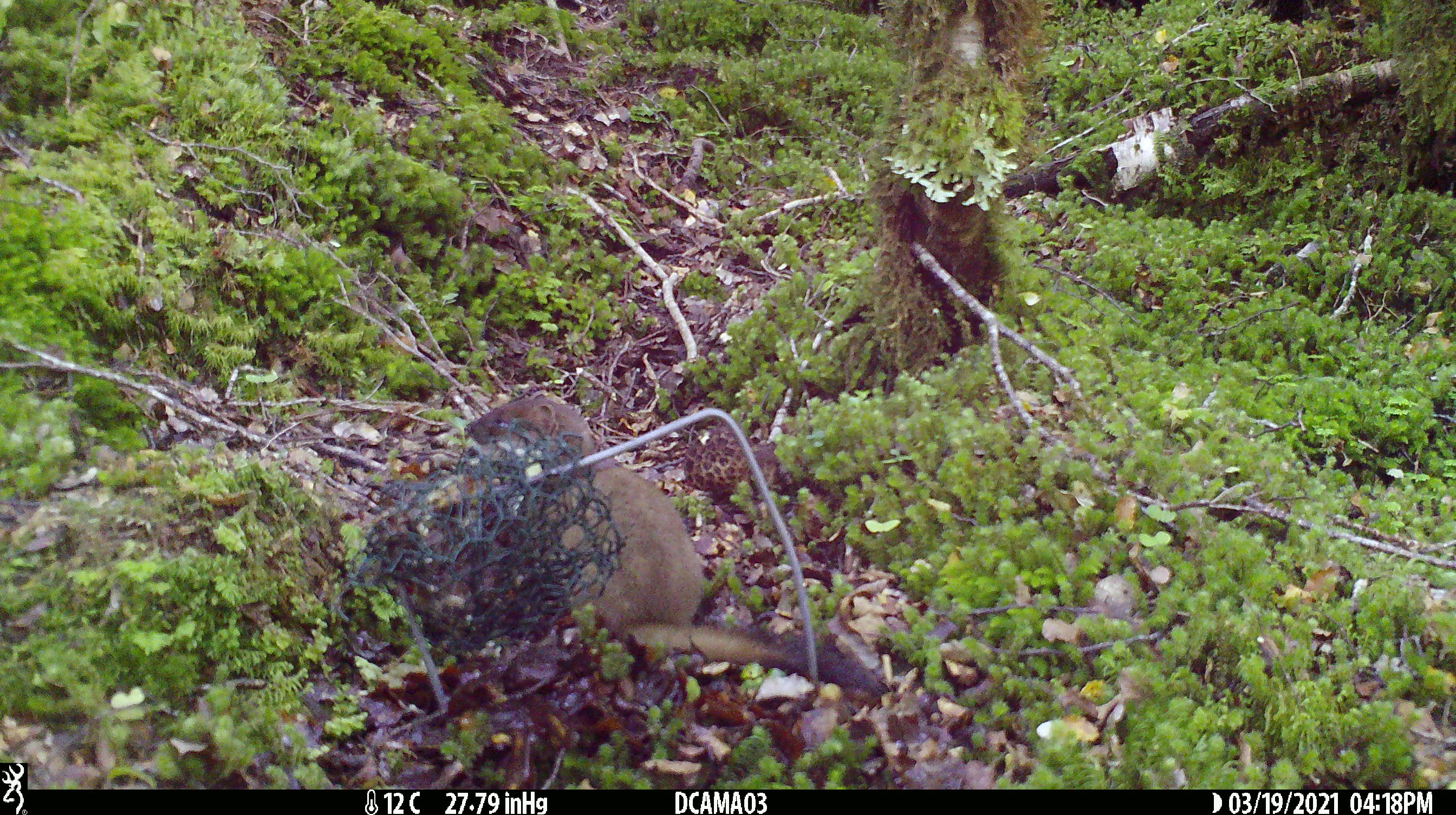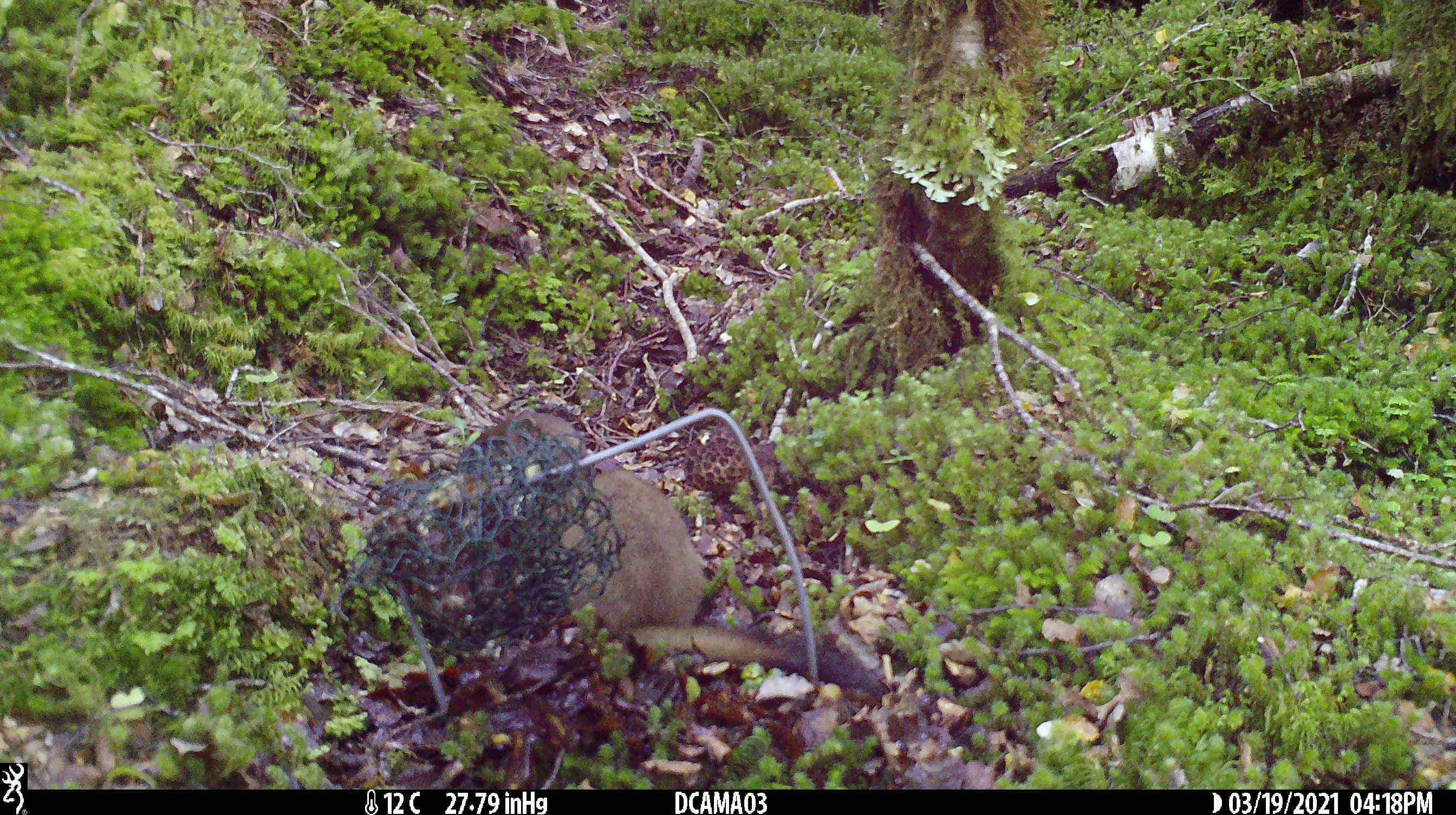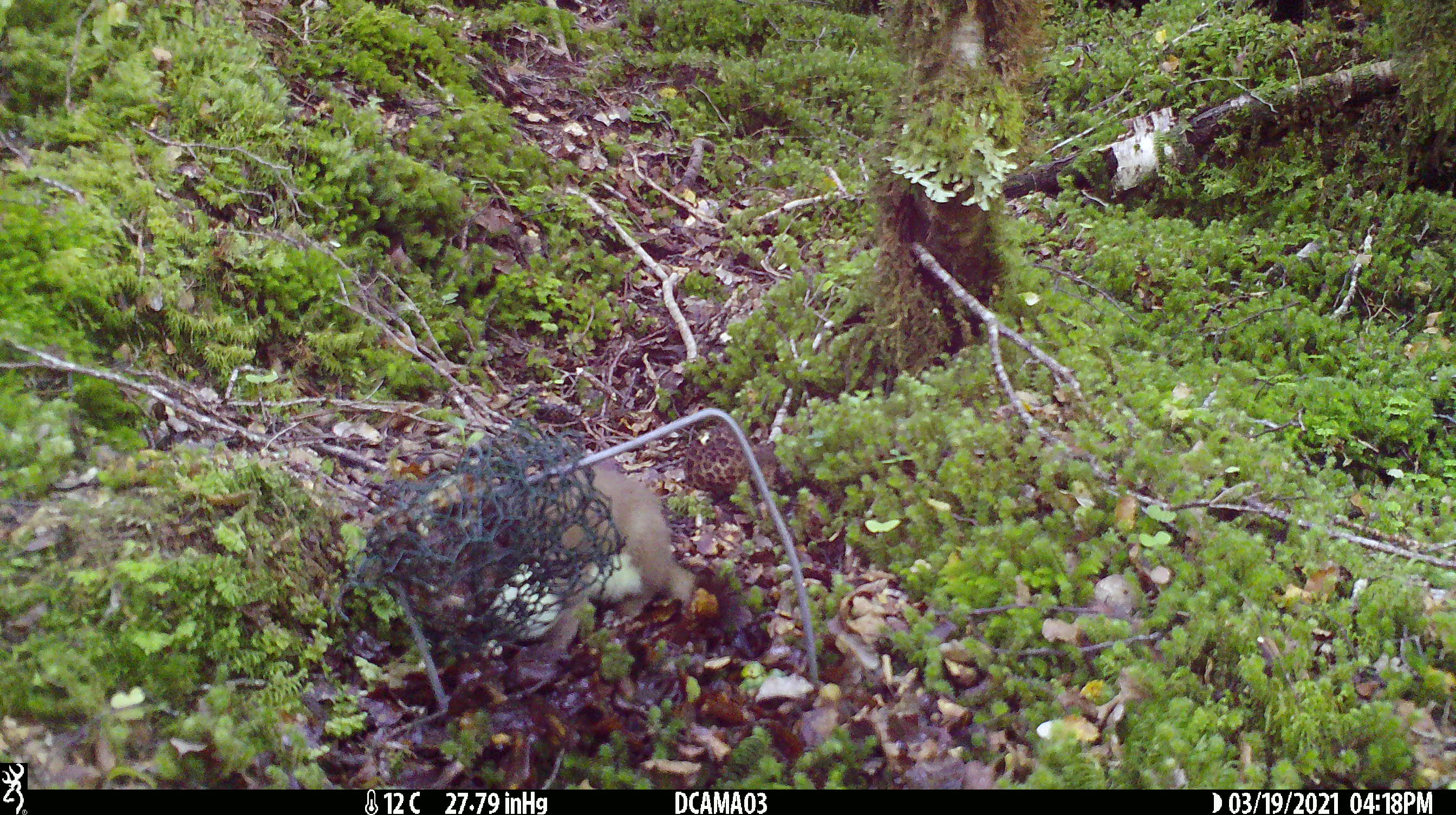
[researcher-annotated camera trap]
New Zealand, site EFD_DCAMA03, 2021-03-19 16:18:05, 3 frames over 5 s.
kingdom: Animalia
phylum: Chordata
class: Mammalia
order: Carnivora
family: Mustelidae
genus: Mustela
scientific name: Mustela erminea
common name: stoat